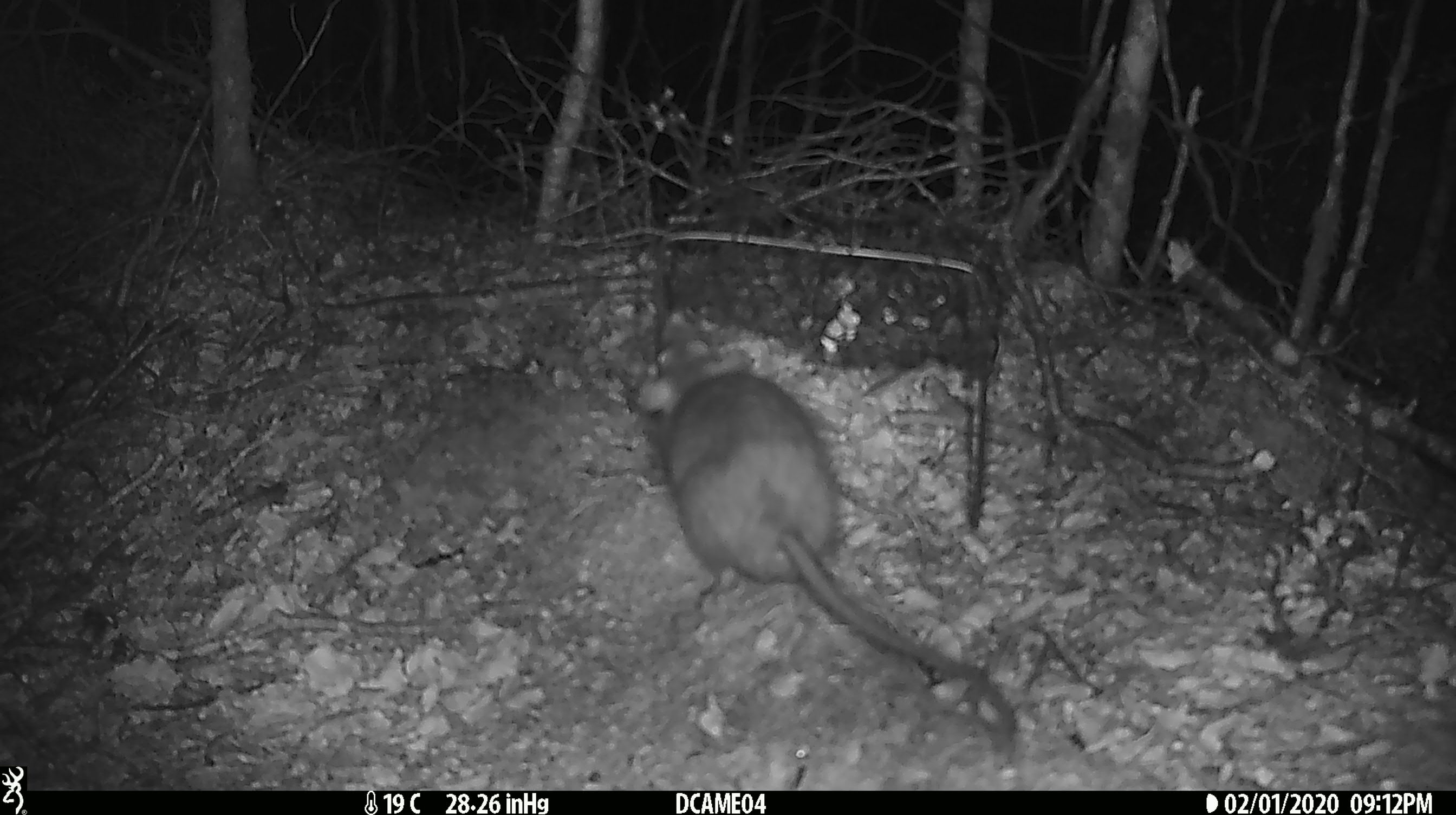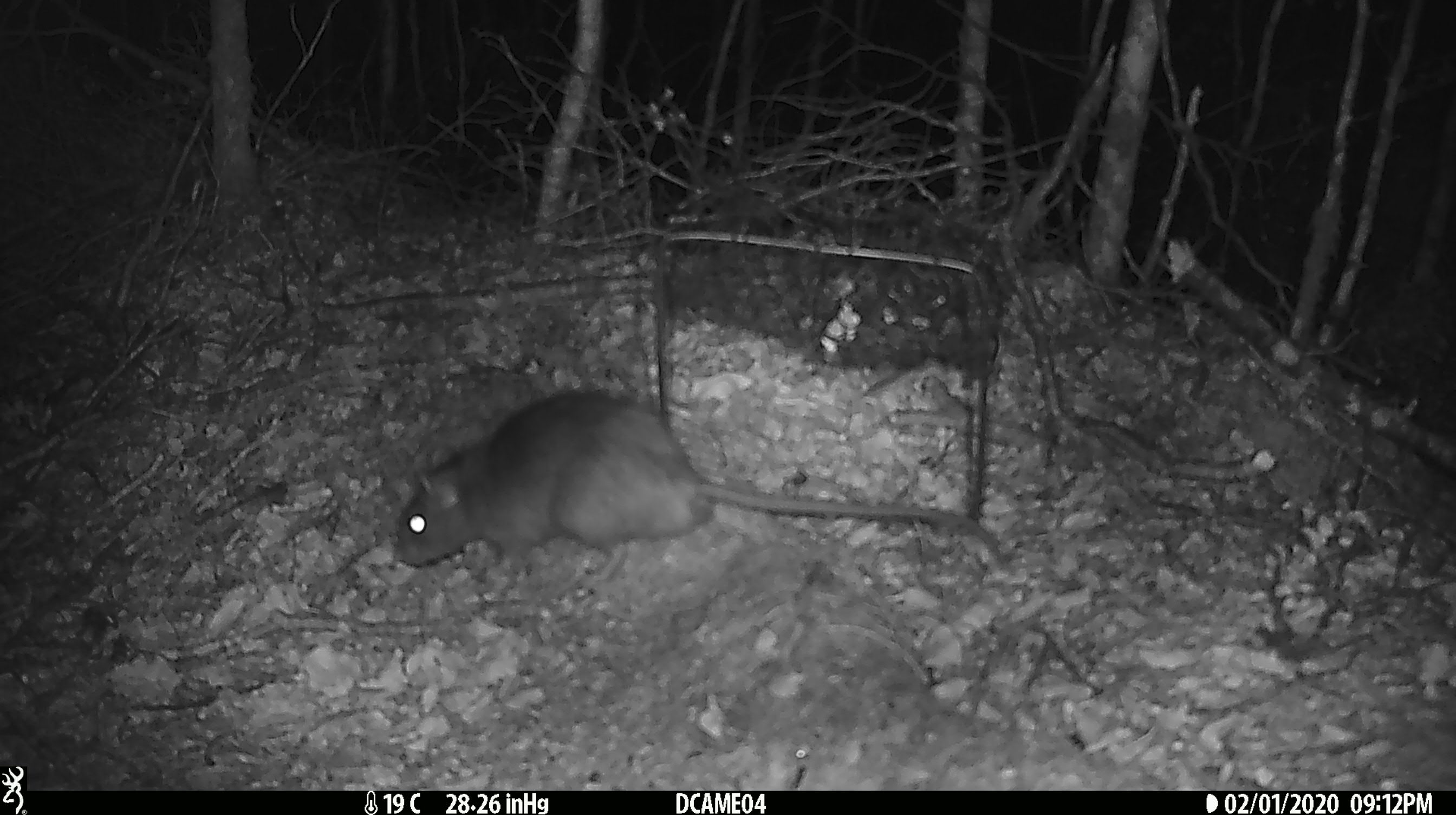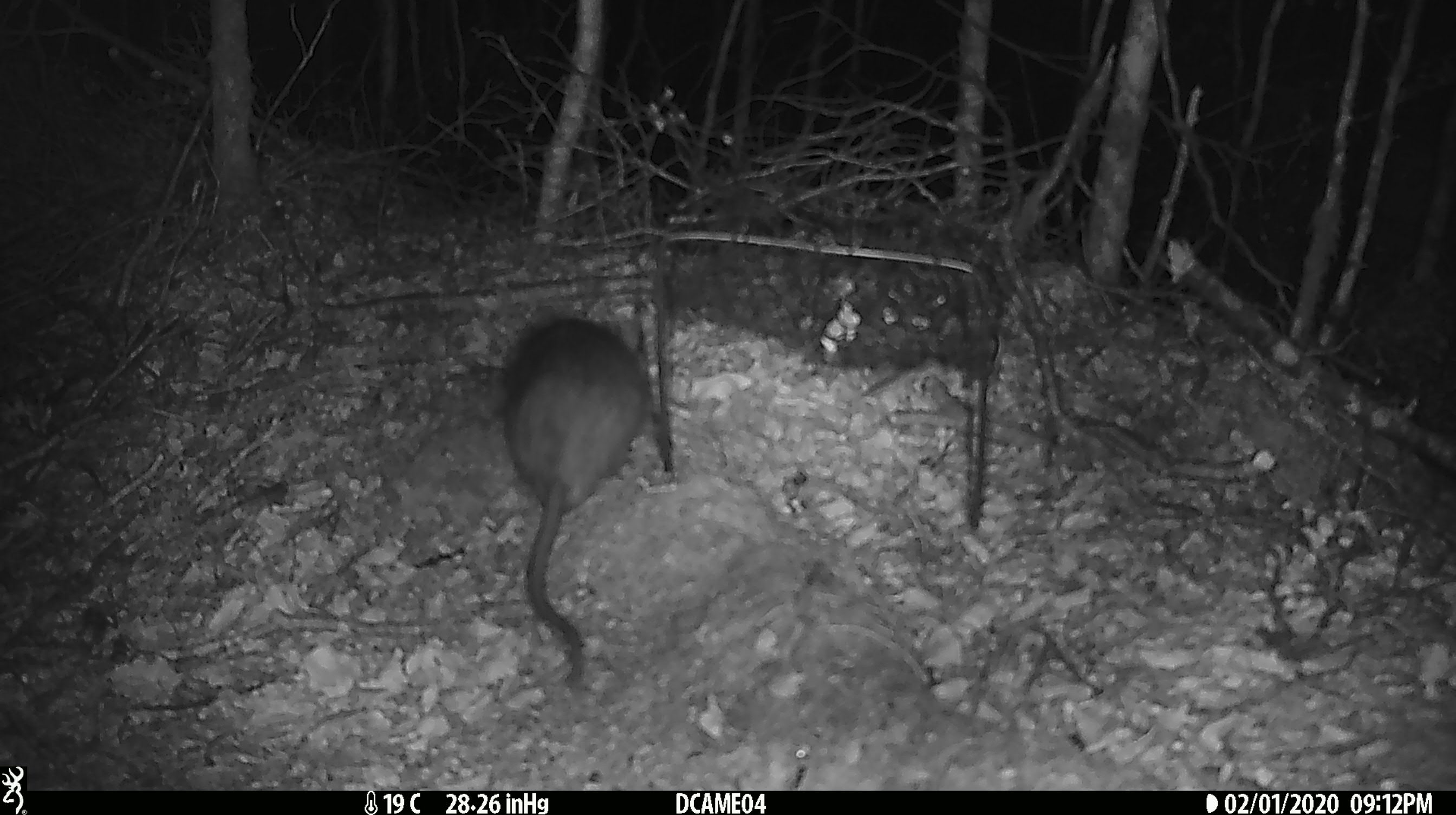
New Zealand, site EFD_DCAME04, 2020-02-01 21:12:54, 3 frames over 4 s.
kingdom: Animalia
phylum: Chordata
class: Mammalia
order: Rodentia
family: Muridae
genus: Rattus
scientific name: Rattus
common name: rat